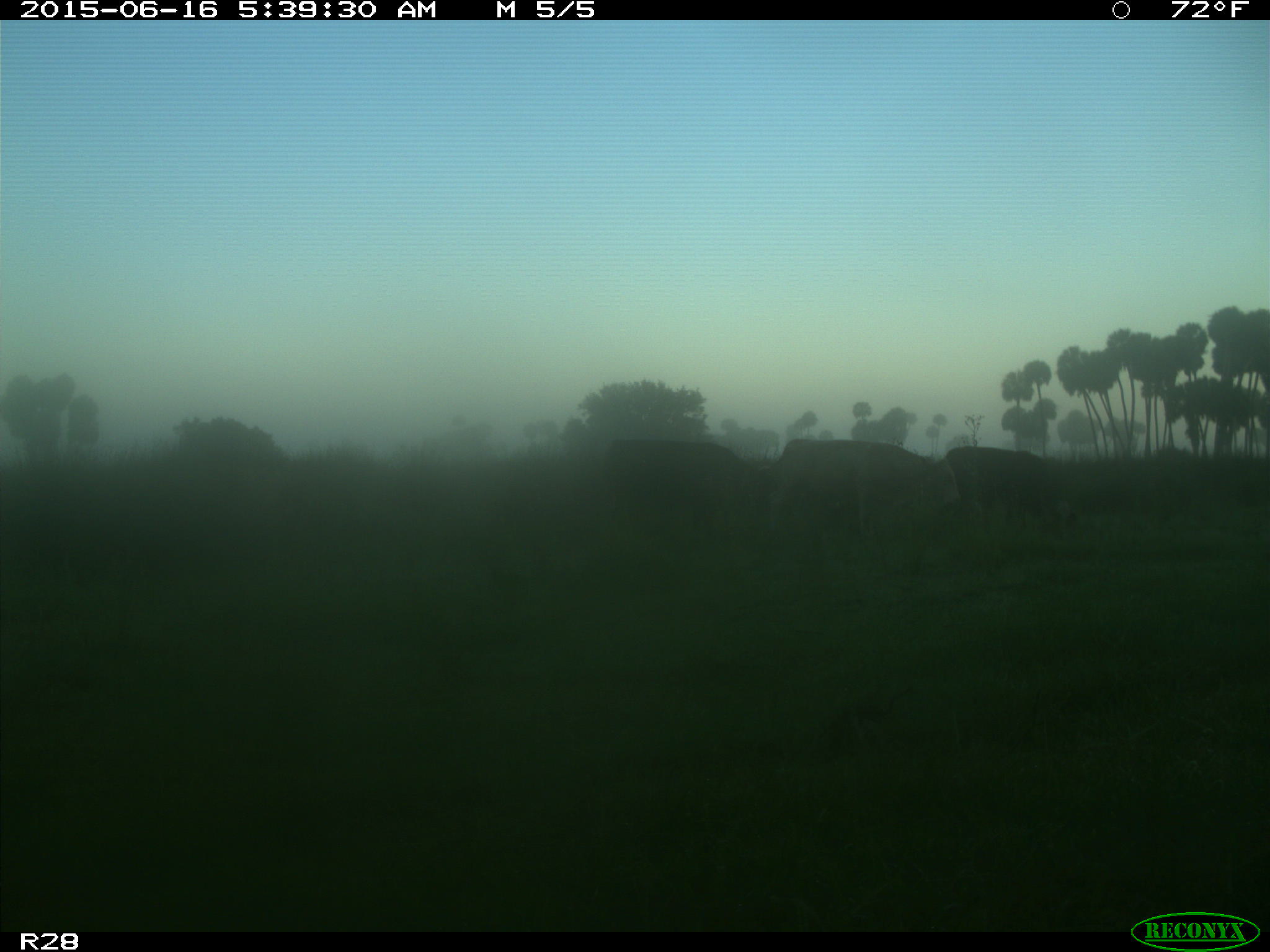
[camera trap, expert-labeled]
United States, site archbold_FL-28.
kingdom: Animalia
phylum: Chordata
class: Mammalia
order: Artiodactyla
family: Bovidae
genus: Bos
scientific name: Bos taurus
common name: domestic cow